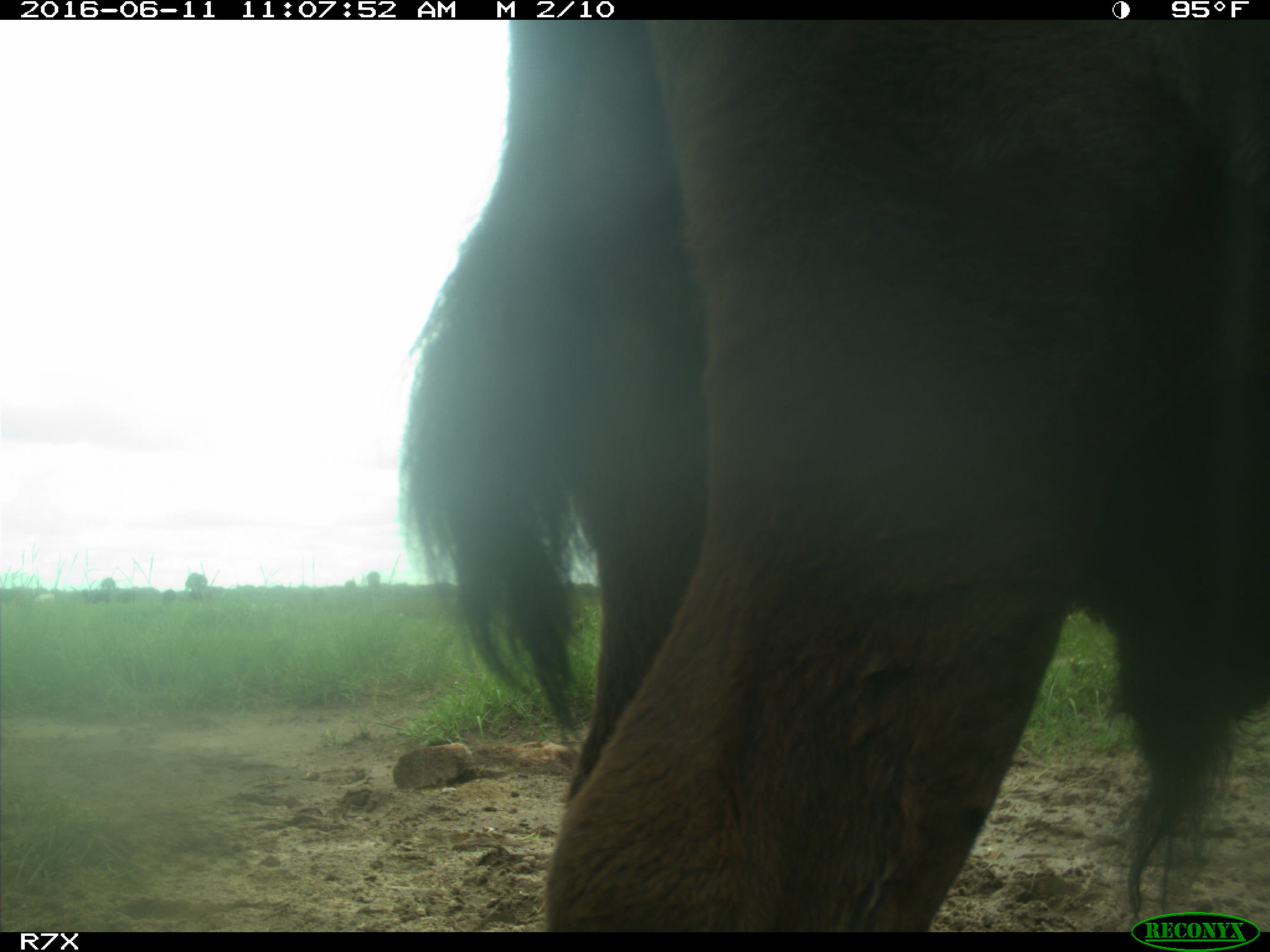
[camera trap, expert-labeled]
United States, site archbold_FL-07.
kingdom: Animalia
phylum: Chordata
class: Mammalia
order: Artiodactyla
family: Bovidae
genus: Bos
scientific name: Bos taurus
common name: domestic cow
Bos taurus (domestic cow).